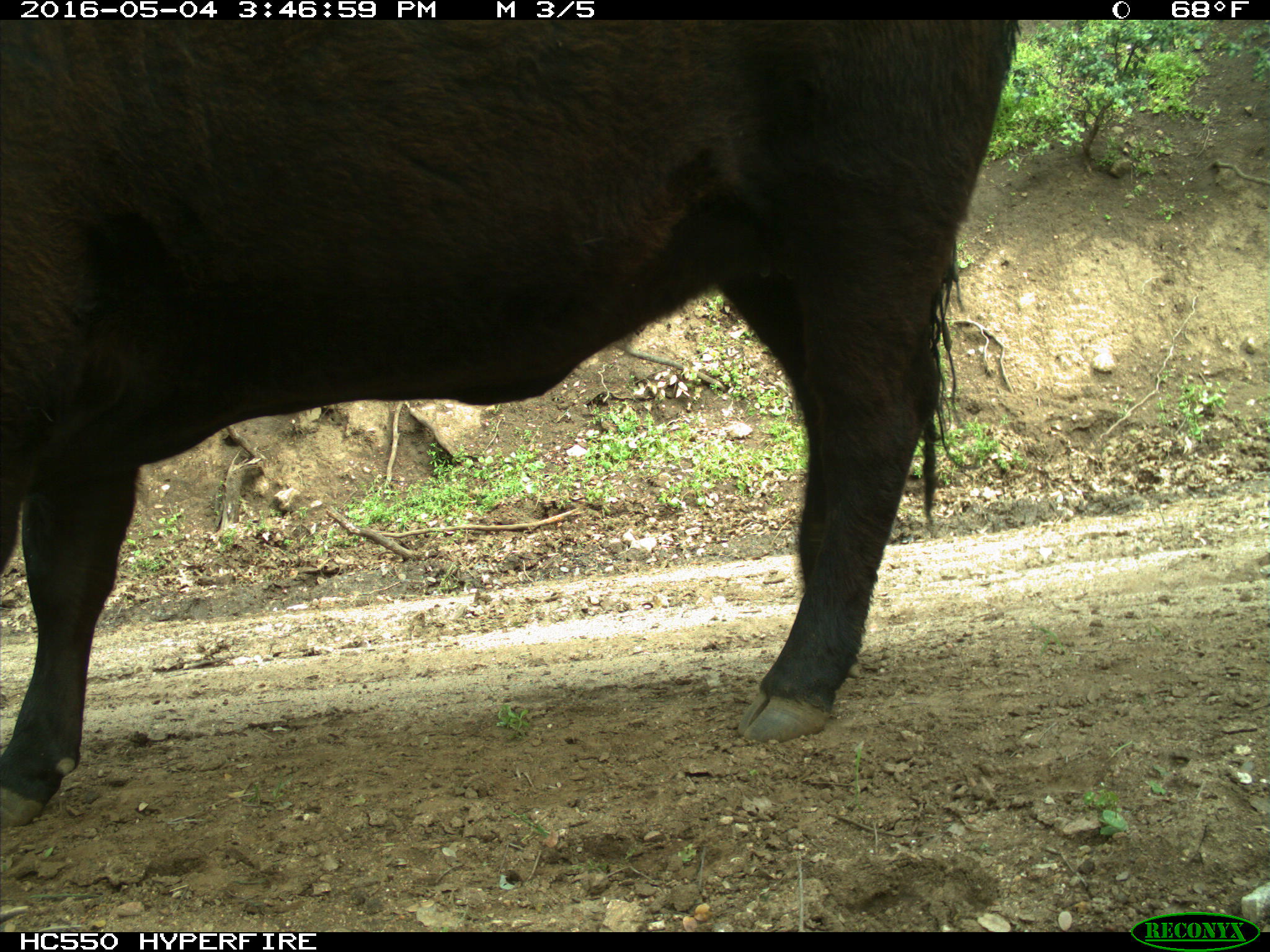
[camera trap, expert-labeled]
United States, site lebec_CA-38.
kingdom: Animalia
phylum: Chordata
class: Mammalia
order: Artiodactyla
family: Bovidae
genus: Bos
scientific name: Bos taurus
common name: domestic cow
Bos taurus (domestic cow).